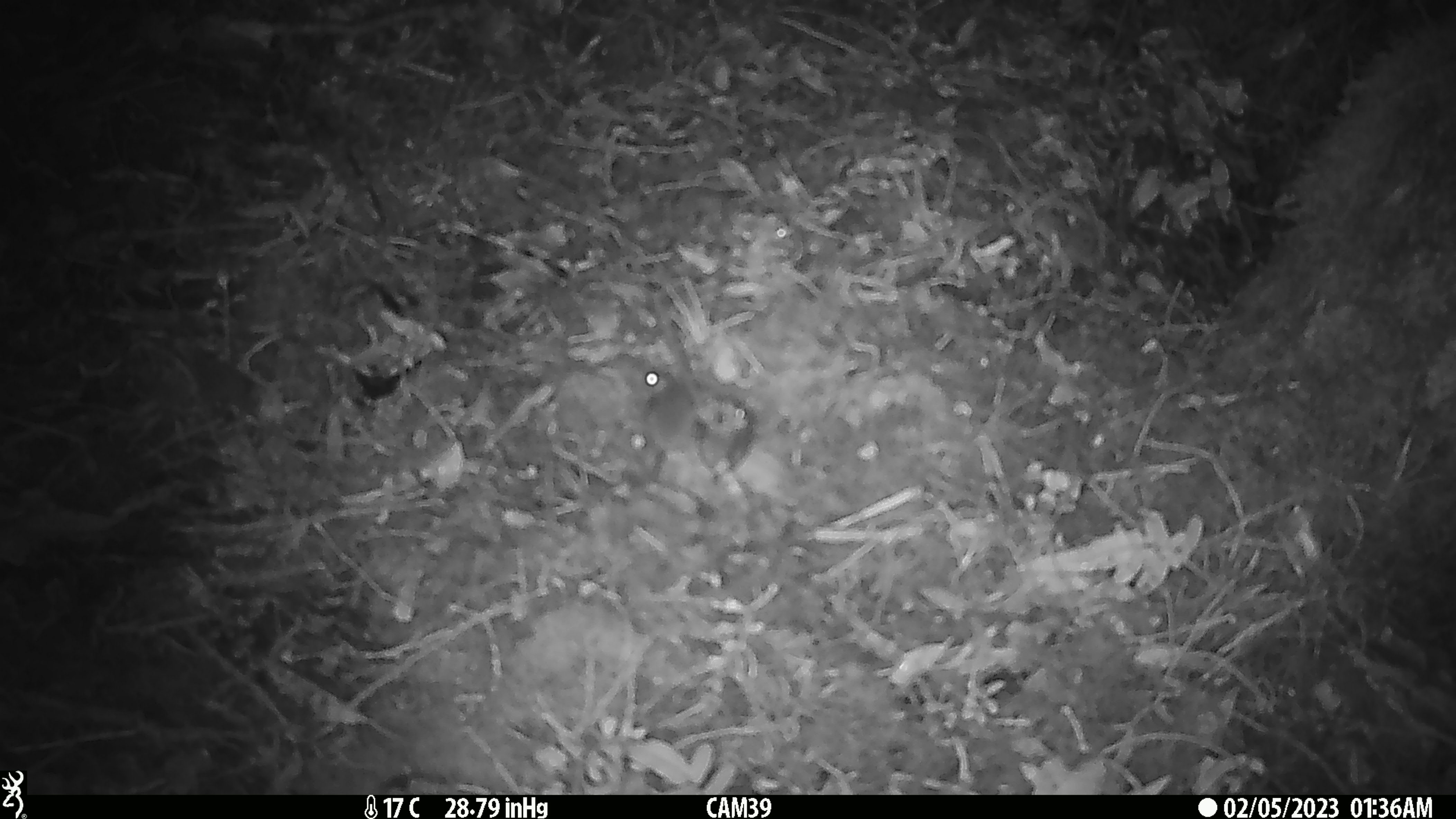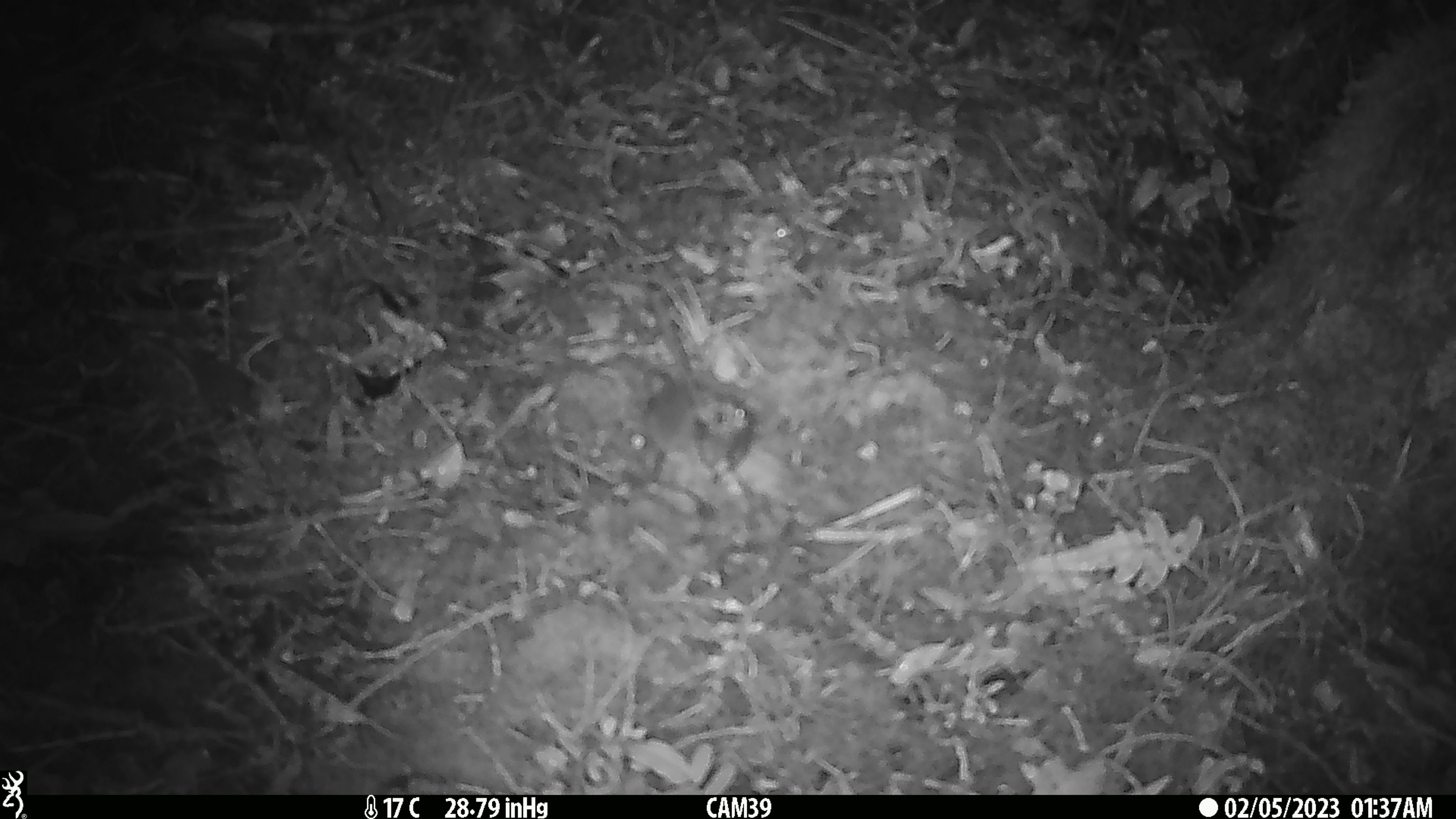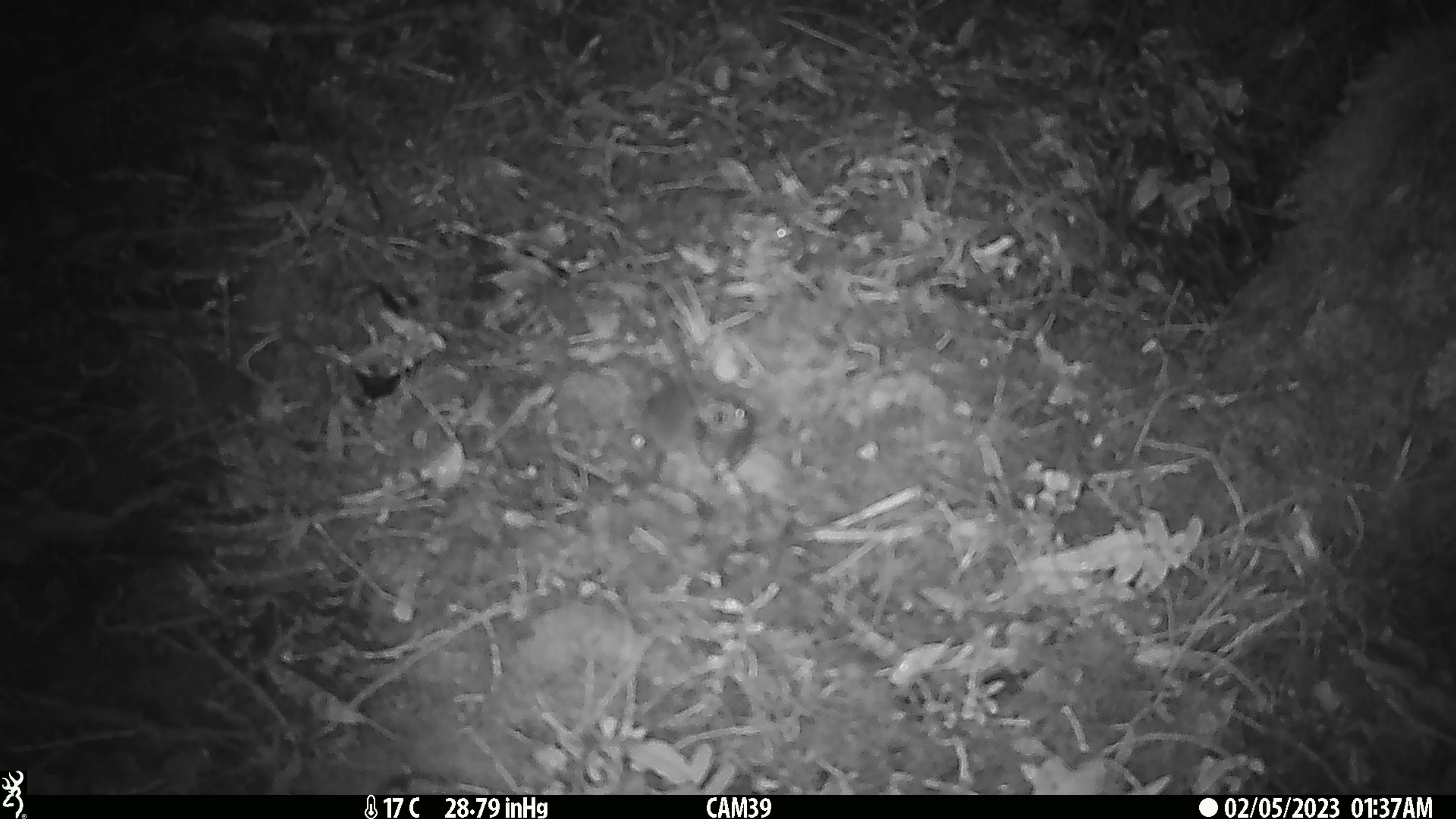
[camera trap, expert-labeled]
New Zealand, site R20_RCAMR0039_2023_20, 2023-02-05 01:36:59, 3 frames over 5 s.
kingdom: Animalia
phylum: Chordata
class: Mammalia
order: Rodentia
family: Muridae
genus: Mus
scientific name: Mus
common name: mouse